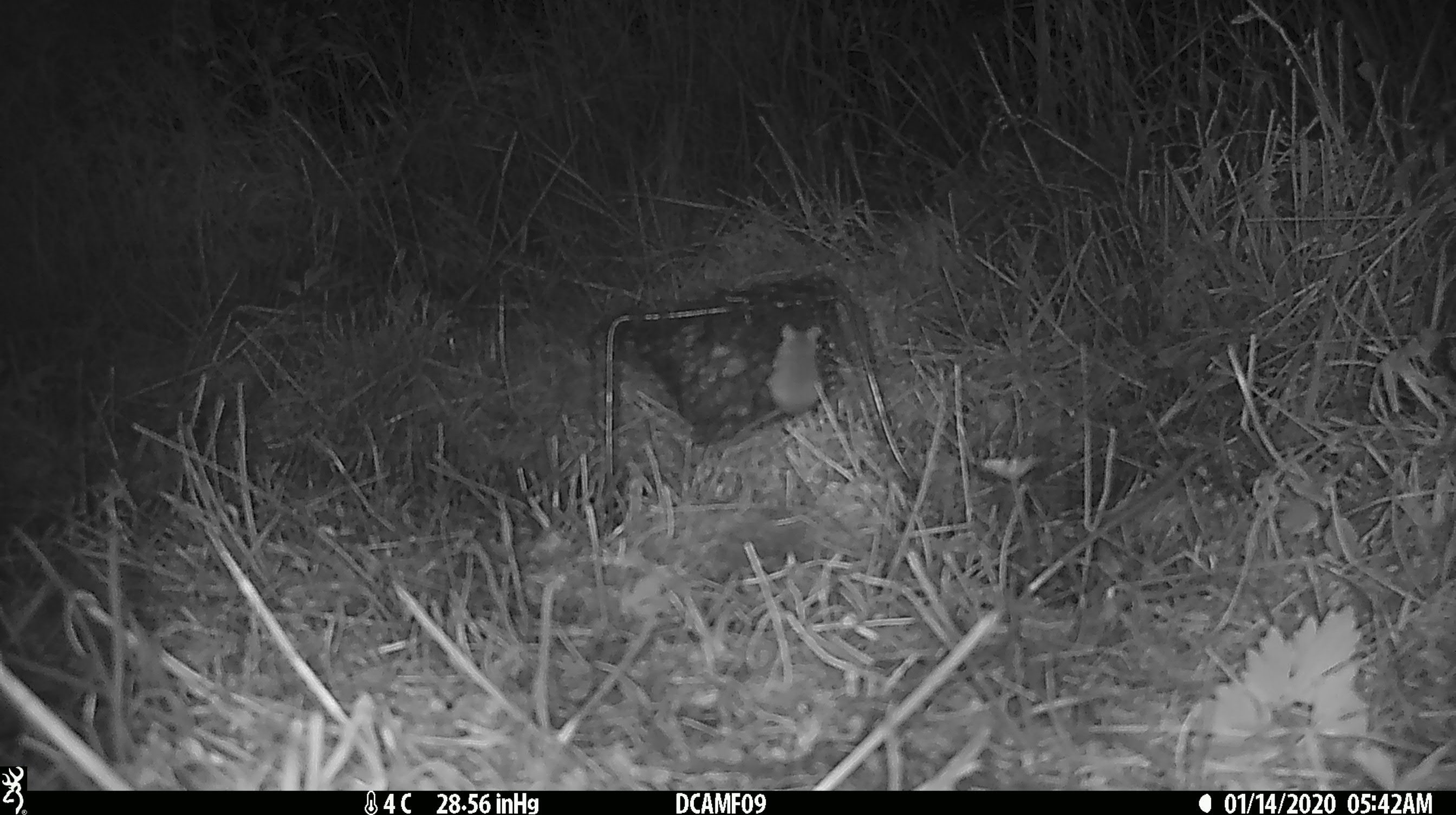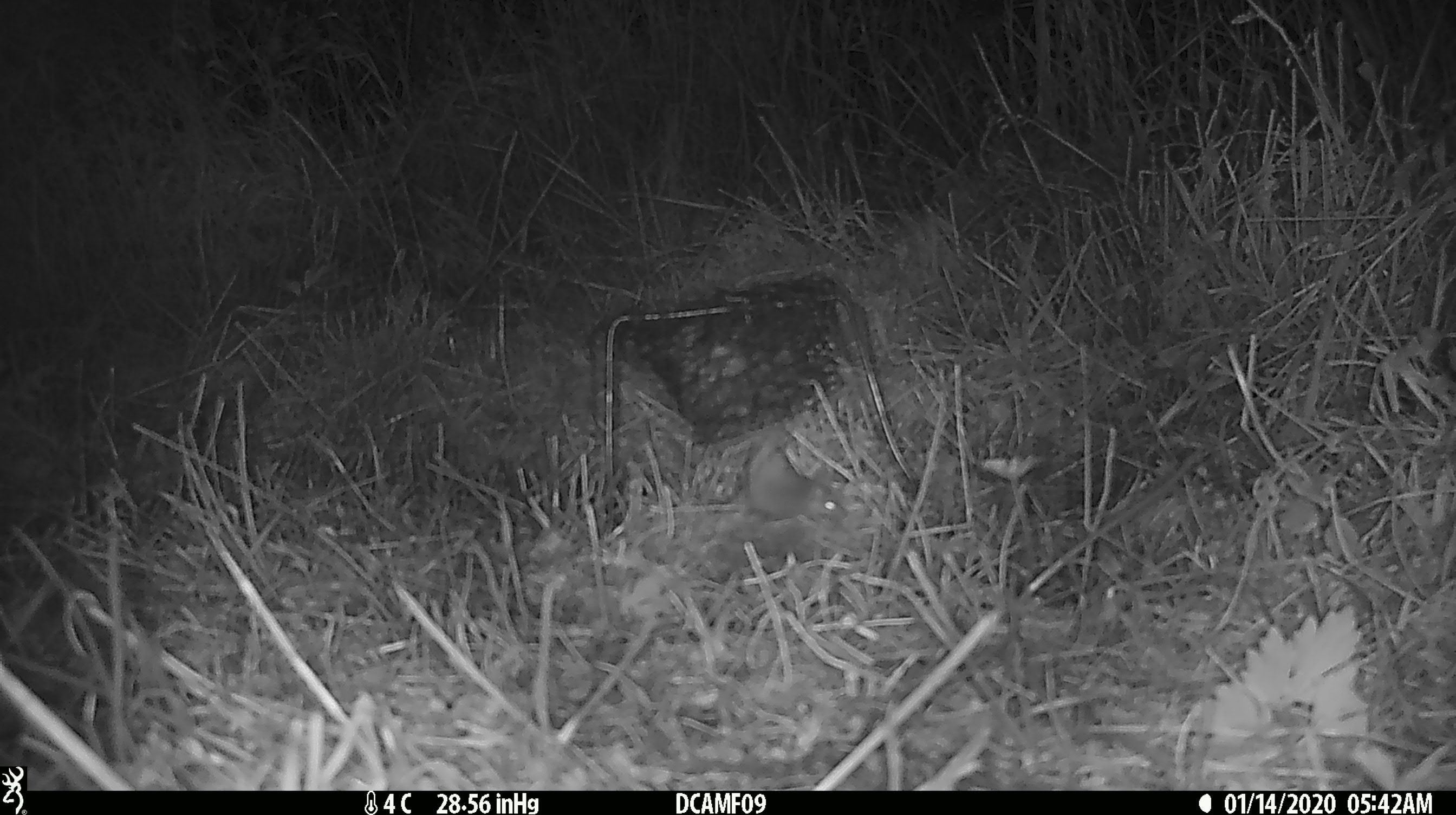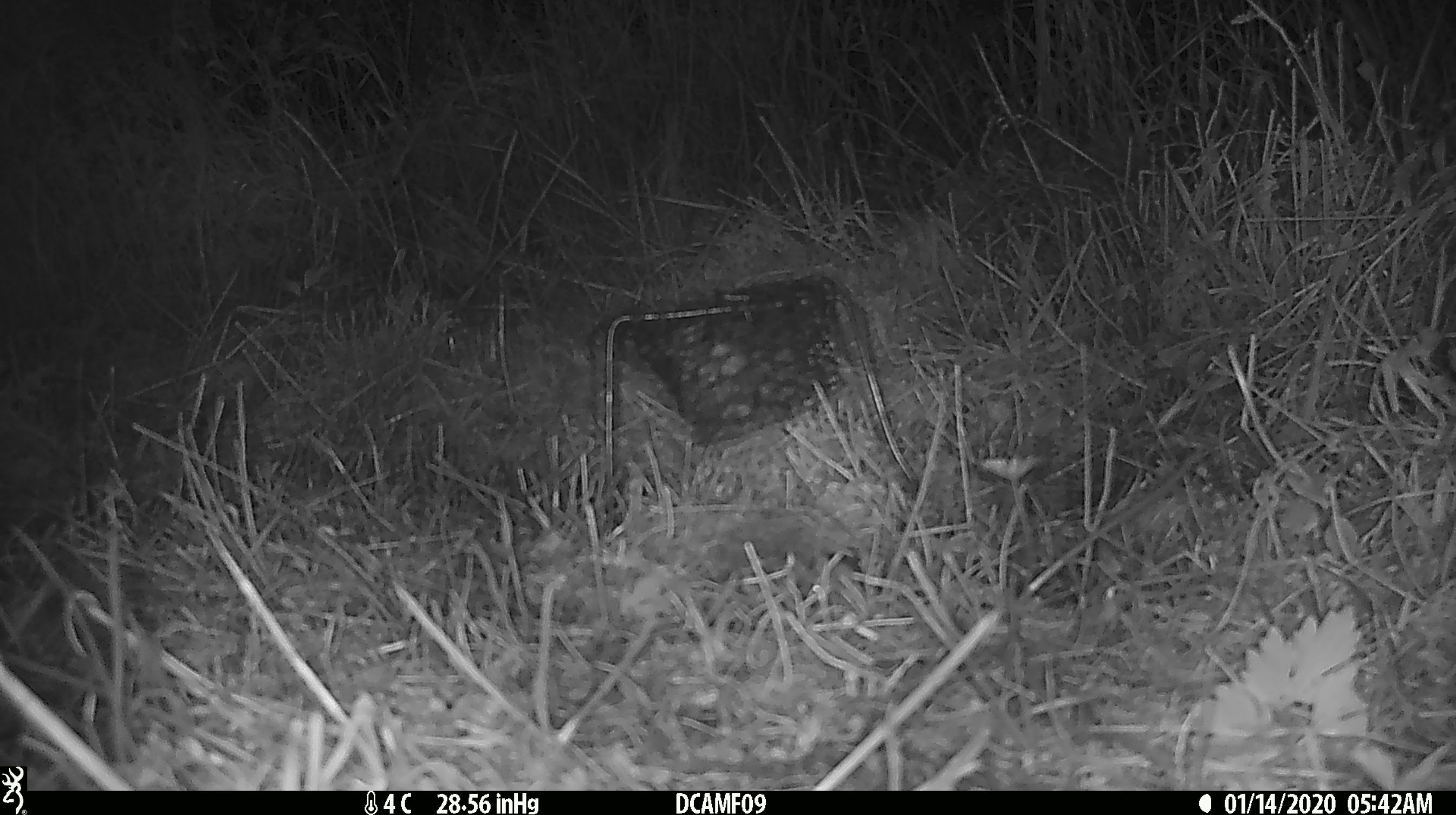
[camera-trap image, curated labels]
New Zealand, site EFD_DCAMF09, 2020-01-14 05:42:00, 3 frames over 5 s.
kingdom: Animalia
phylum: Chordata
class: Mammalia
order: Rodentia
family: Muridae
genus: Mus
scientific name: Mus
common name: mouse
Mouse (Mus).